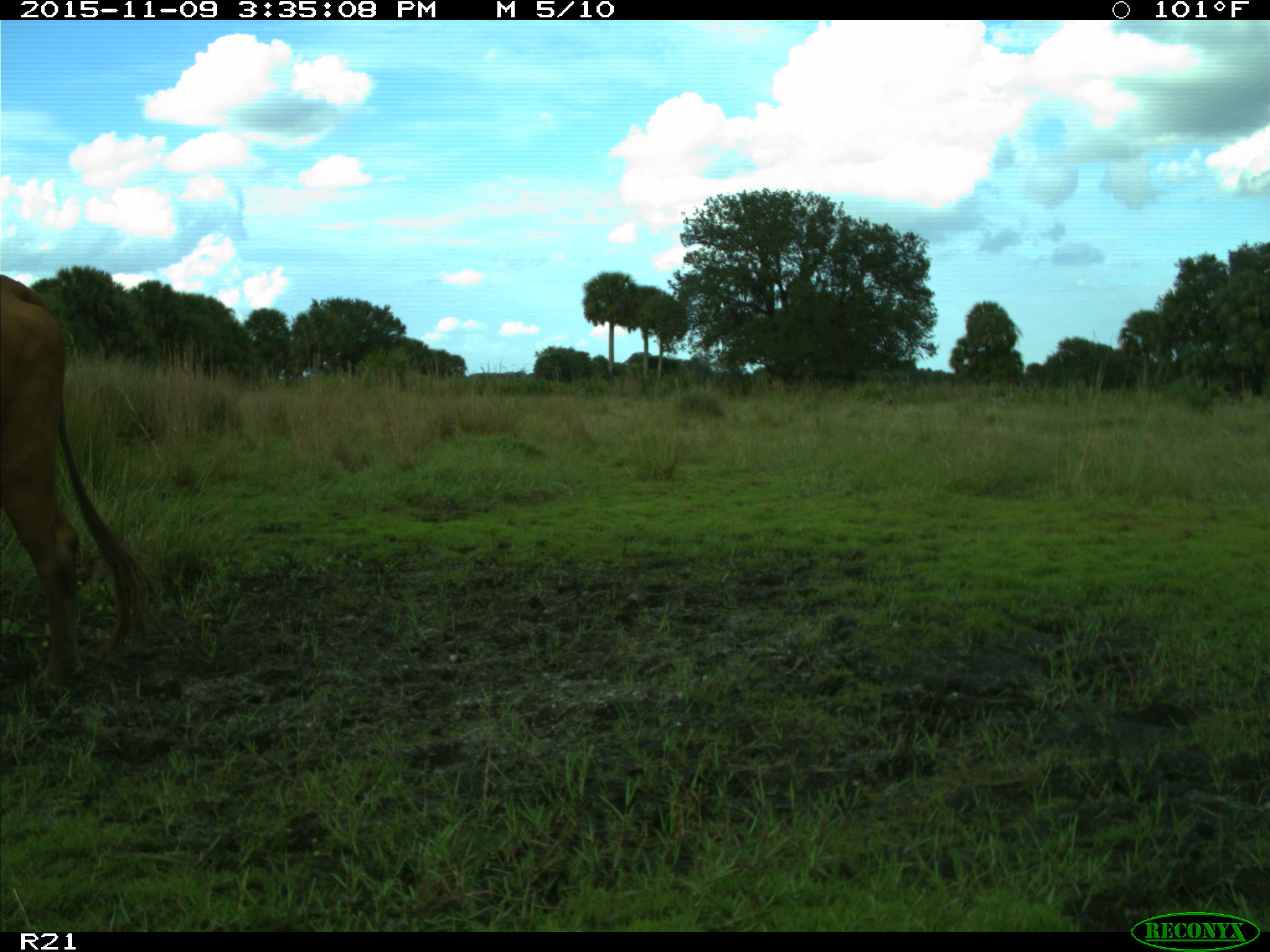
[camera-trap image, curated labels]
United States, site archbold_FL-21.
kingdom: Animalia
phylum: Chordata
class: Mammalia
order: Artiodactyla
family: Bovidae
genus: Bos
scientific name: Bos taurus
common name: domestic cow